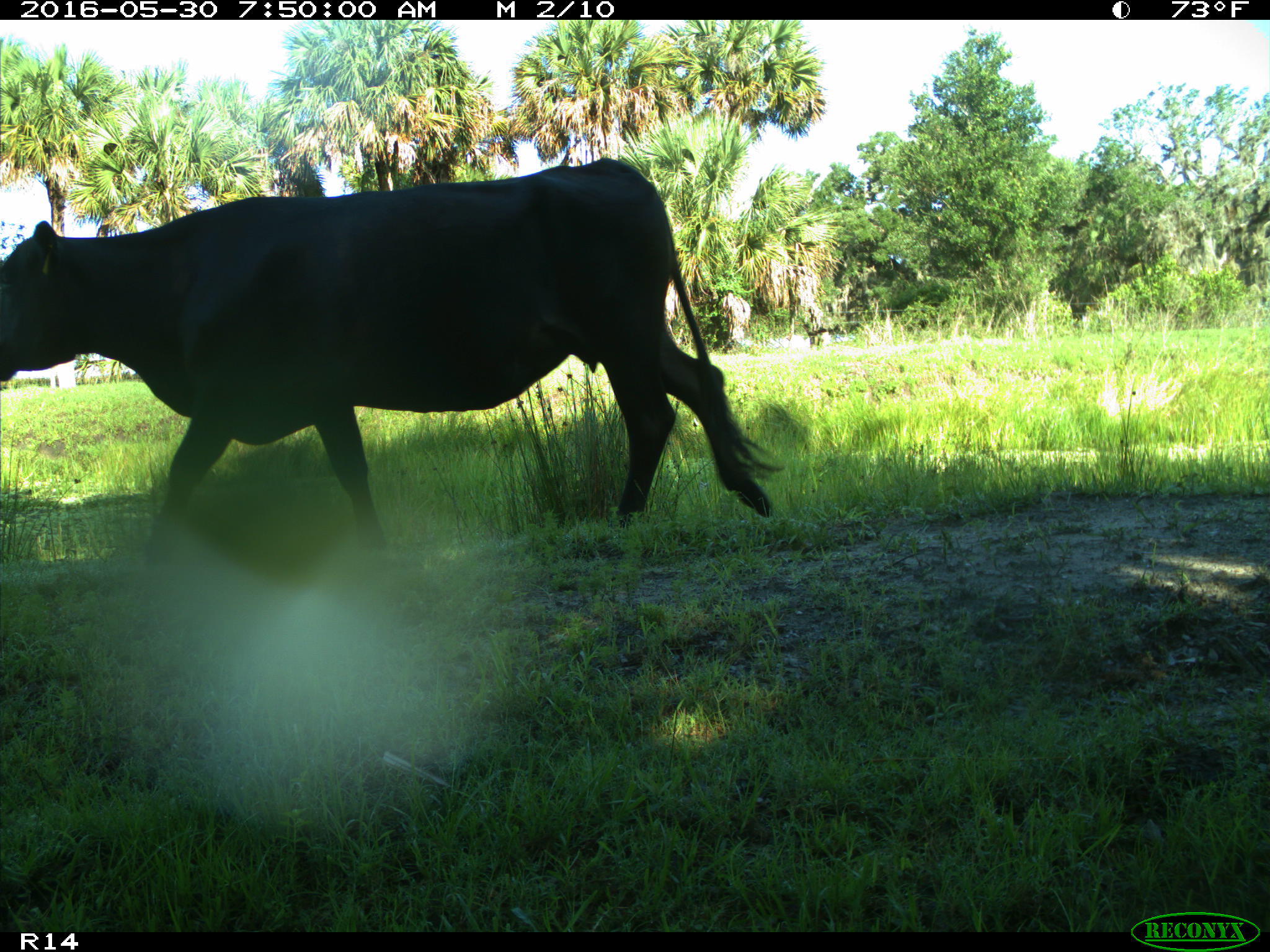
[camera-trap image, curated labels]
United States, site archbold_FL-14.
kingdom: Animalia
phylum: Chordata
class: Mammalia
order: Artiodactyla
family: Bovidae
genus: Bos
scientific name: Bos taurus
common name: domestic cow